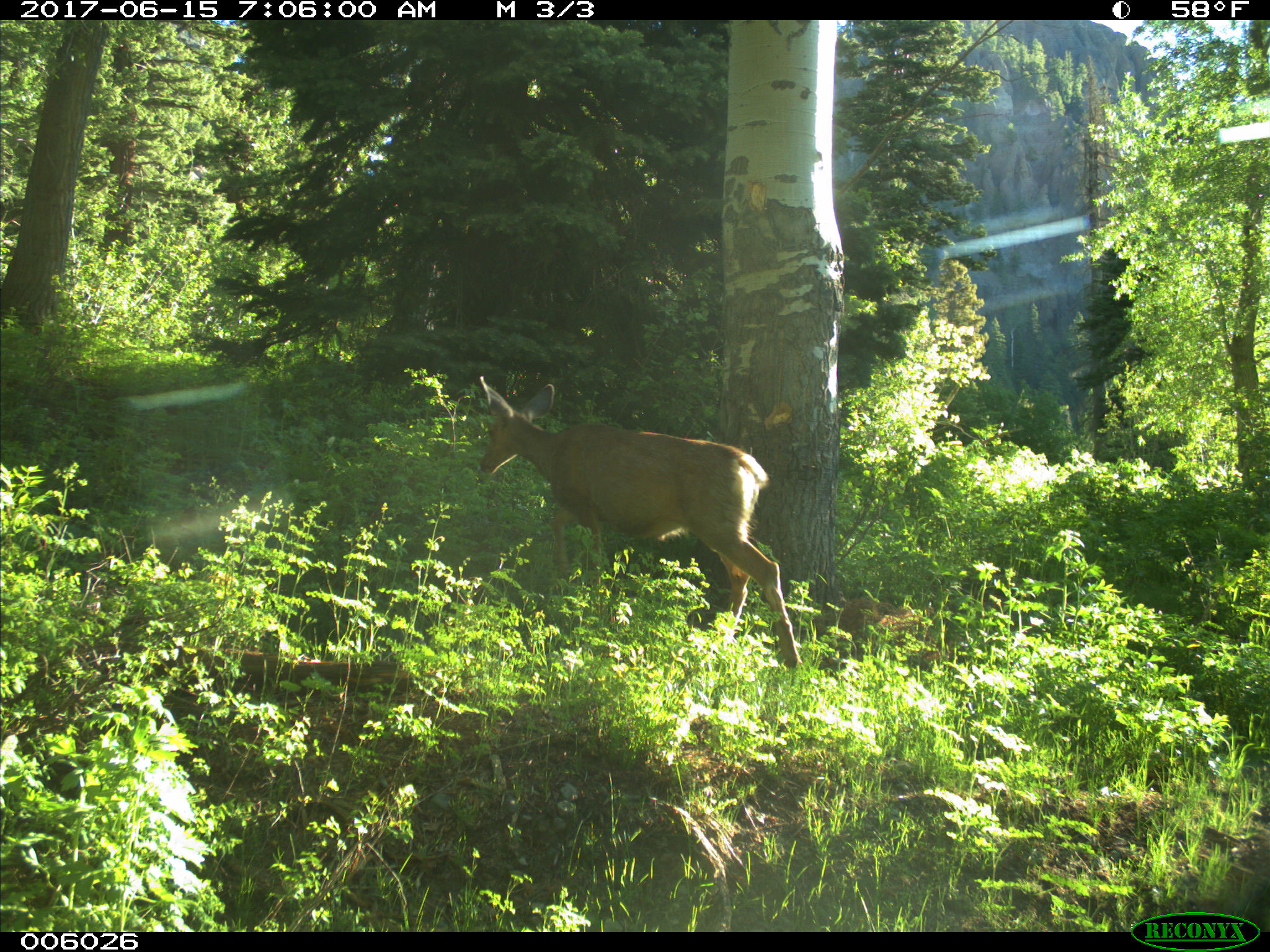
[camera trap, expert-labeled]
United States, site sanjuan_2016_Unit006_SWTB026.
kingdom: Animalia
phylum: Chordata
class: Mammalia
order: Artiodactyla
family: Cervidae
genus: Odocoileus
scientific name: Odocoileus hemionus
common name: mule deer